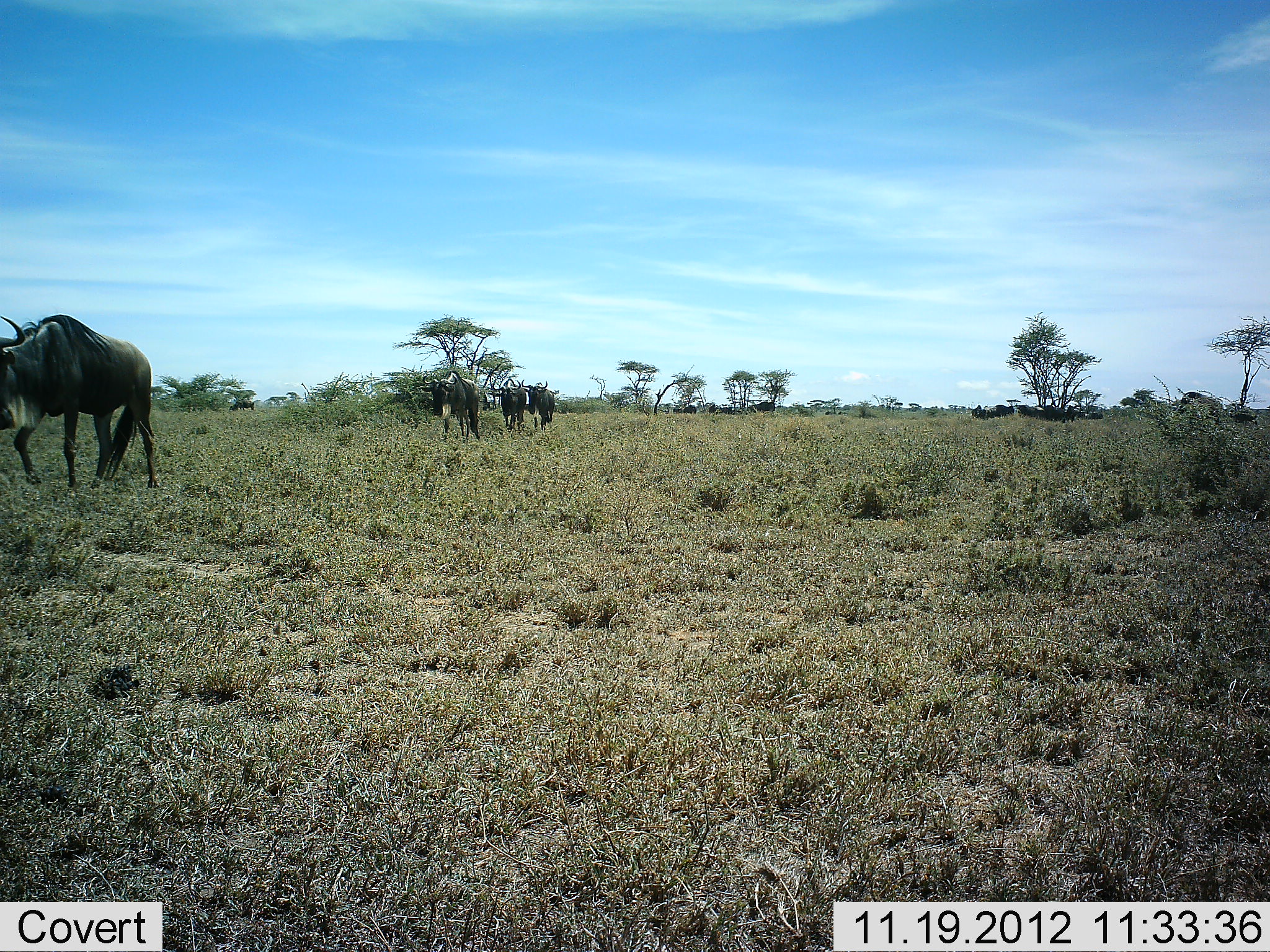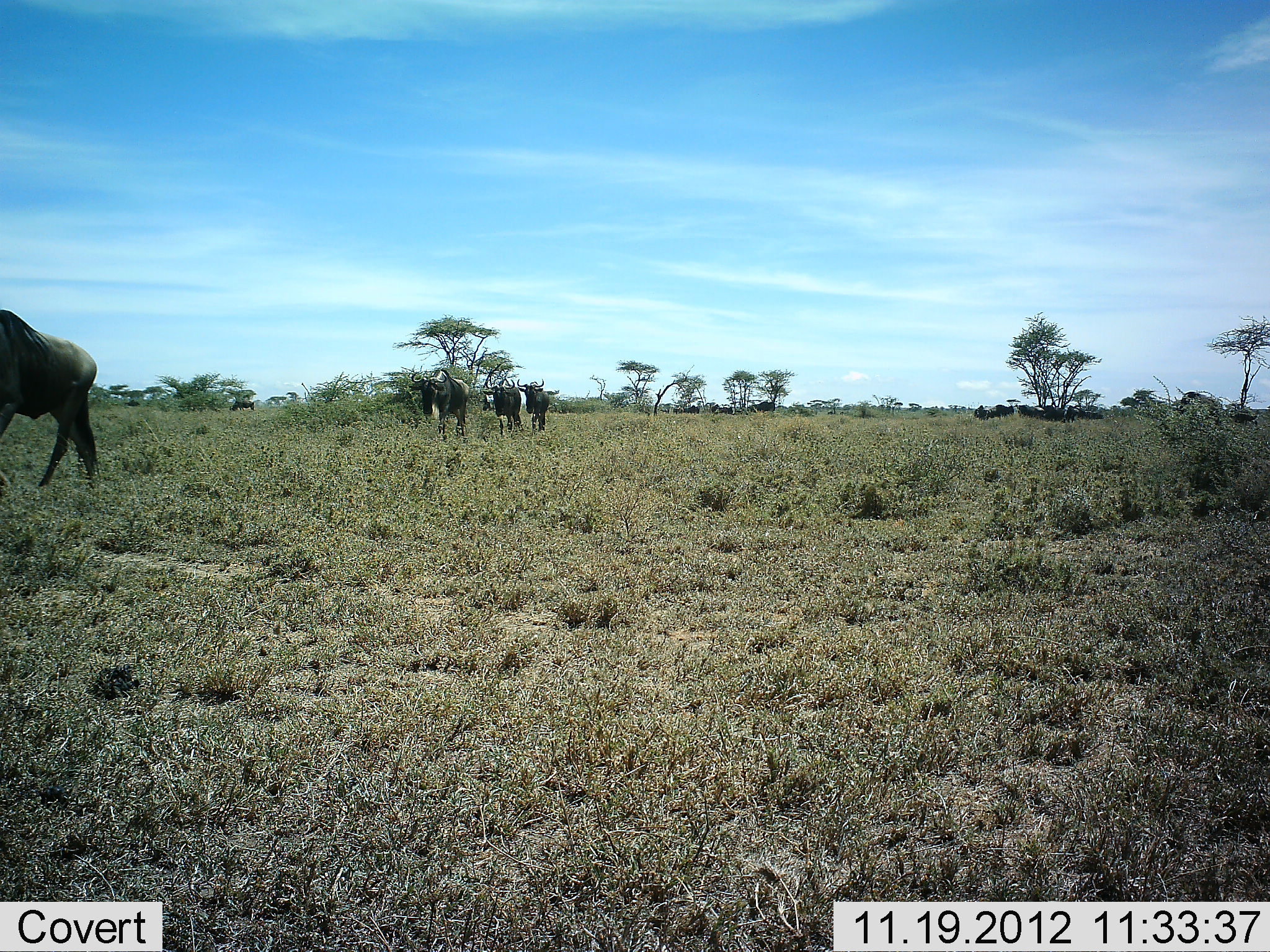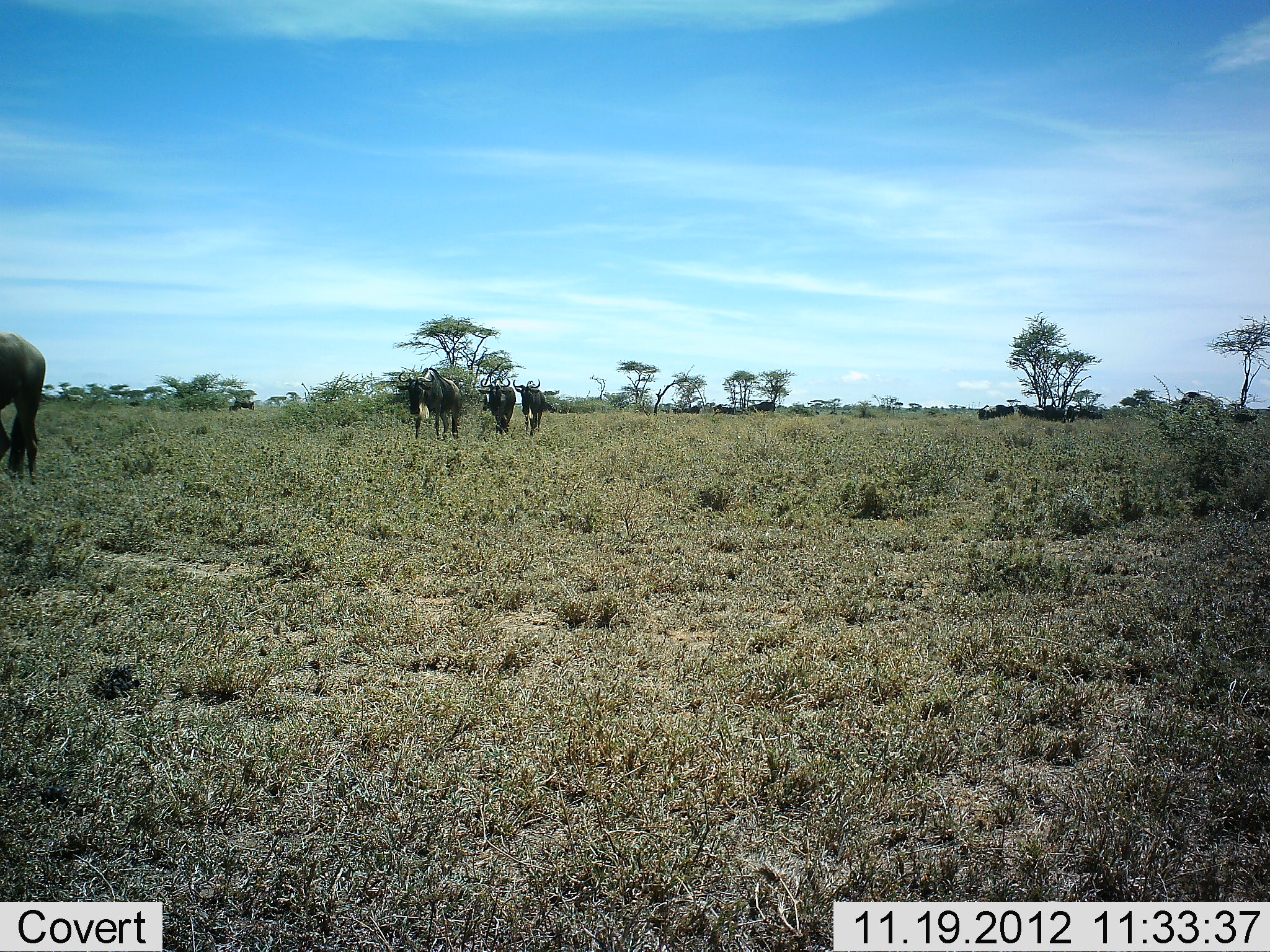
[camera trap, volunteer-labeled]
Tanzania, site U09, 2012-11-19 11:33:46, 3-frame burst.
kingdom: Animalia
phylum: Chordata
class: Mammalia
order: Artiodactyla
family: Bovidae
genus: Connochaetes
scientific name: Connochaetes taurinus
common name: blue wildebeest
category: wildebeest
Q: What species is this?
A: Wildebeest (blue wildebeest) (Connochaetes taurinus).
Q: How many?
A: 11-50.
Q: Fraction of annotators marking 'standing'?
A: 50%.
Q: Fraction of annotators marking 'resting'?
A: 10%.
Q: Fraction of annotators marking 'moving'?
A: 100%.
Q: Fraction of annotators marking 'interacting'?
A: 0%.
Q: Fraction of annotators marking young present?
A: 0%.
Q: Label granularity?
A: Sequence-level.